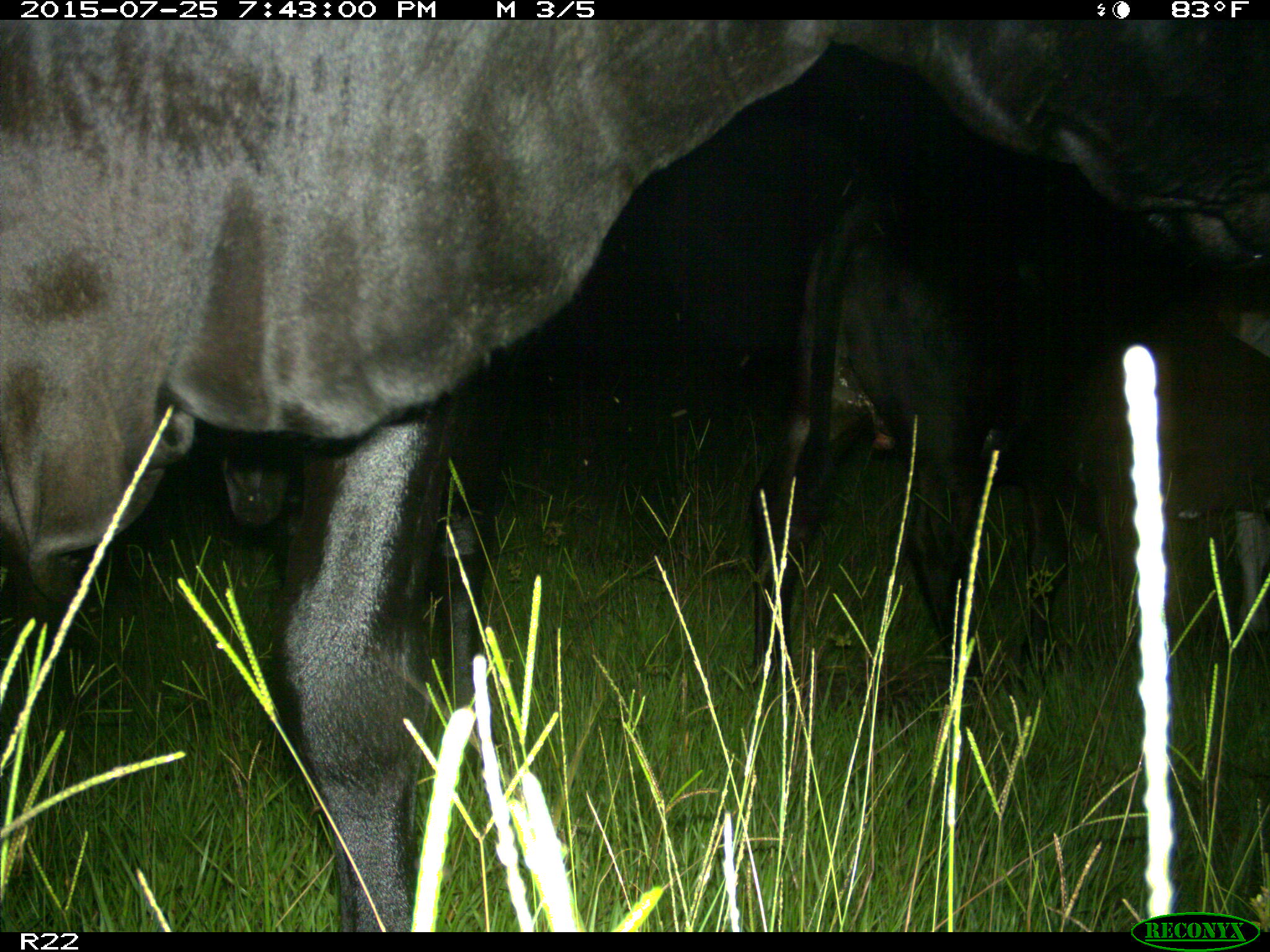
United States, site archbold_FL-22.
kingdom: Animalia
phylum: Chordata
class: Mammalia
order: Artiodactyla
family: Bovidae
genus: Bos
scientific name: Bos taurus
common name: domestic cow